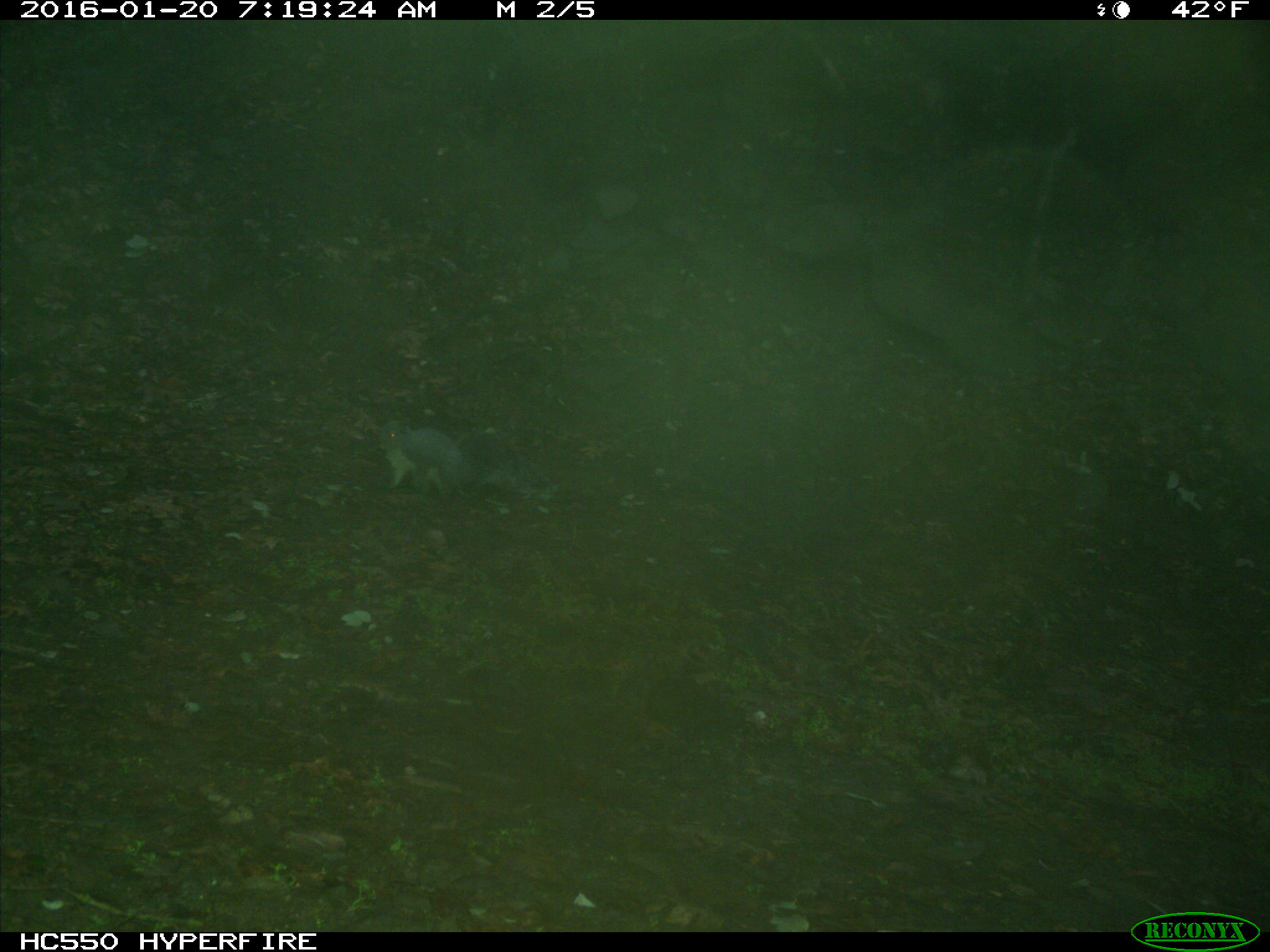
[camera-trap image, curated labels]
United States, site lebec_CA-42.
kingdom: Animalia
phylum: Chordata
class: Mammalia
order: Rodentia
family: Sciuridae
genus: Sciurus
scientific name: Sciurus carolinensis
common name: eastern gray squirrel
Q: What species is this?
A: Sciurus carolinensis (eastern gray squirrel).